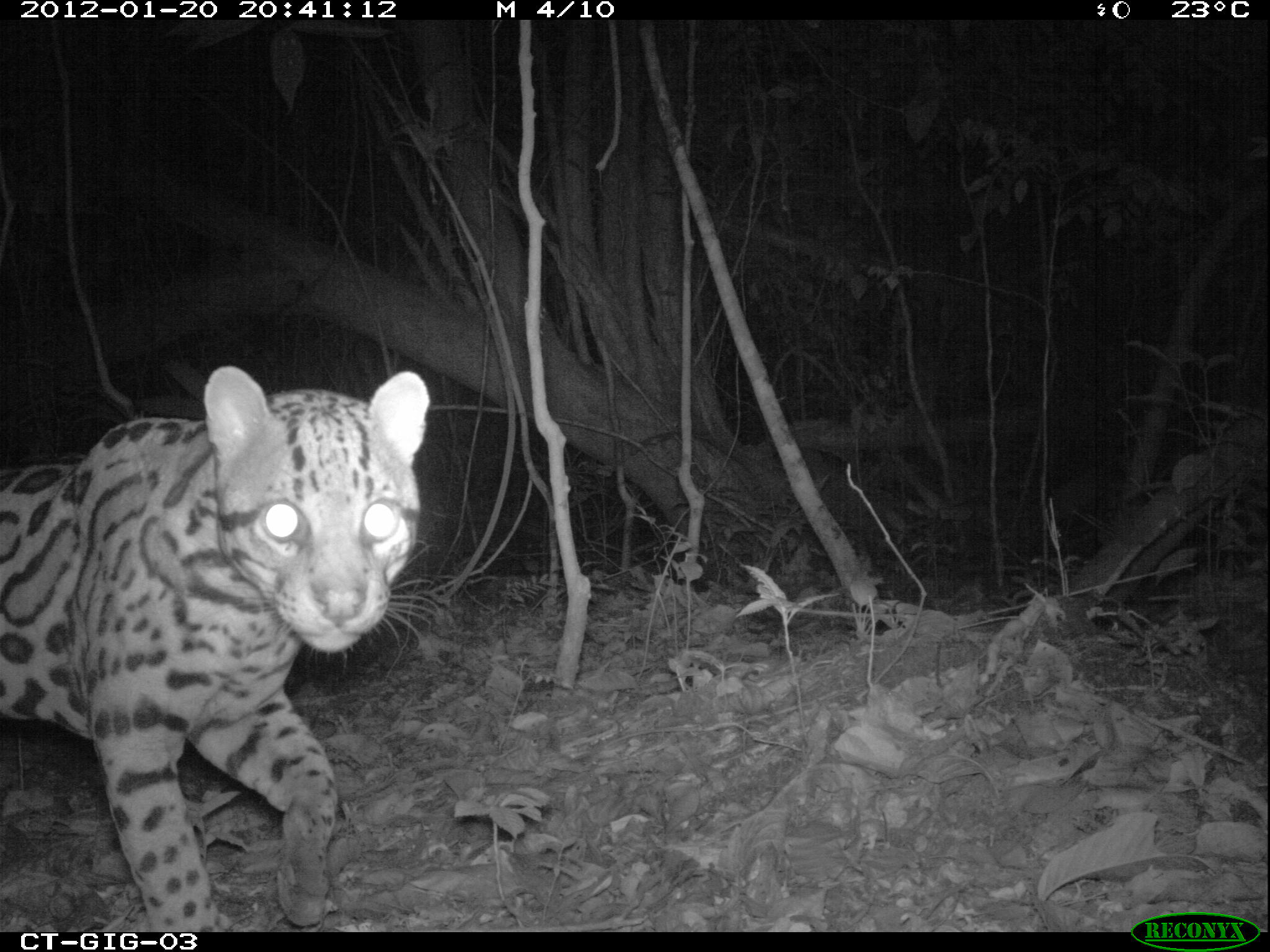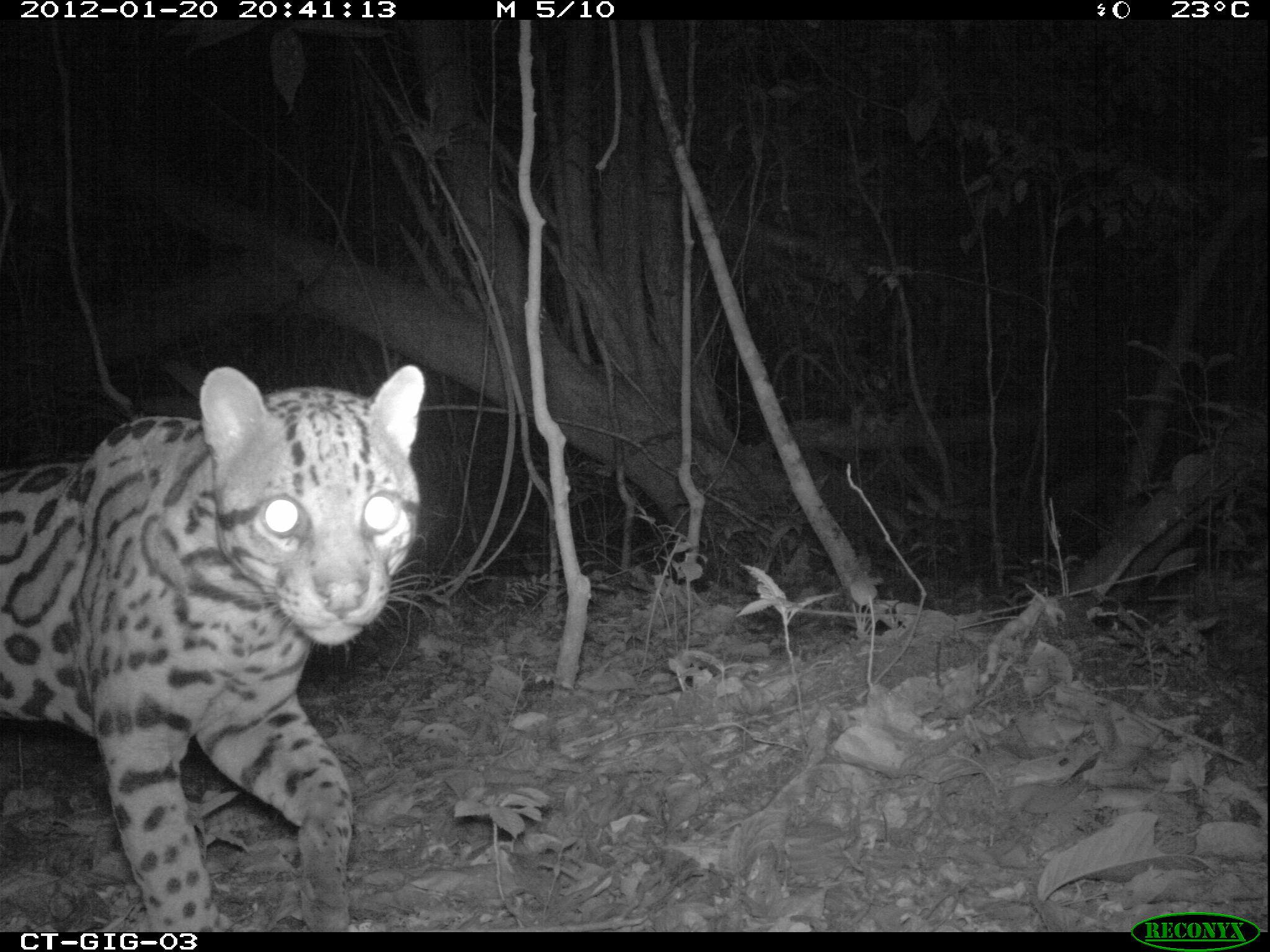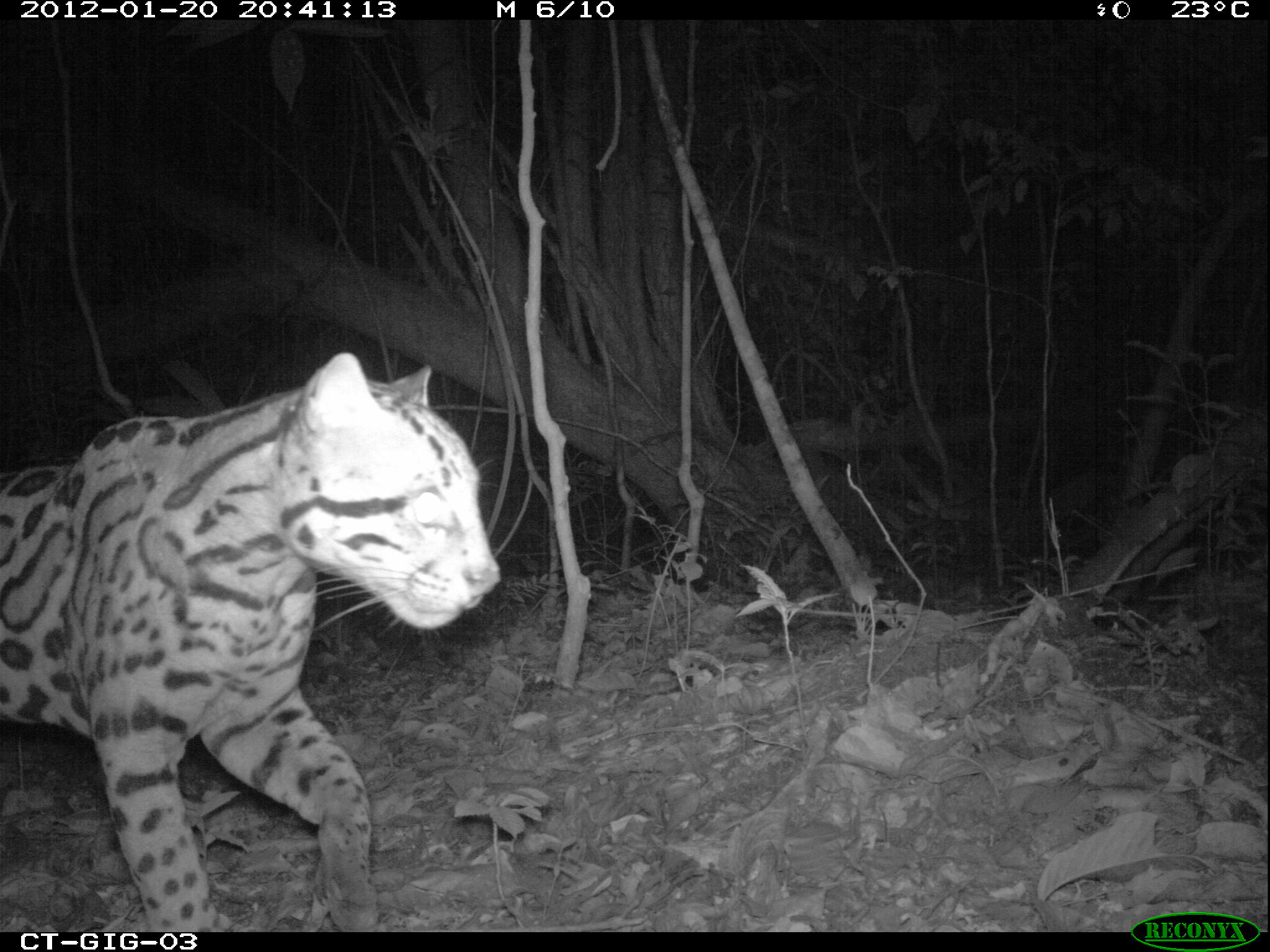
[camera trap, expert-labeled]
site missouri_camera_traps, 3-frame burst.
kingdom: Animalia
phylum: Chordata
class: Mammalia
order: Carnivora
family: Felidae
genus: Leopardus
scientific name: Leopardus pardalis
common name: ocelot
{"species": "ocelot (Leopardus pardalis)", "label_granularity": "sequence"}